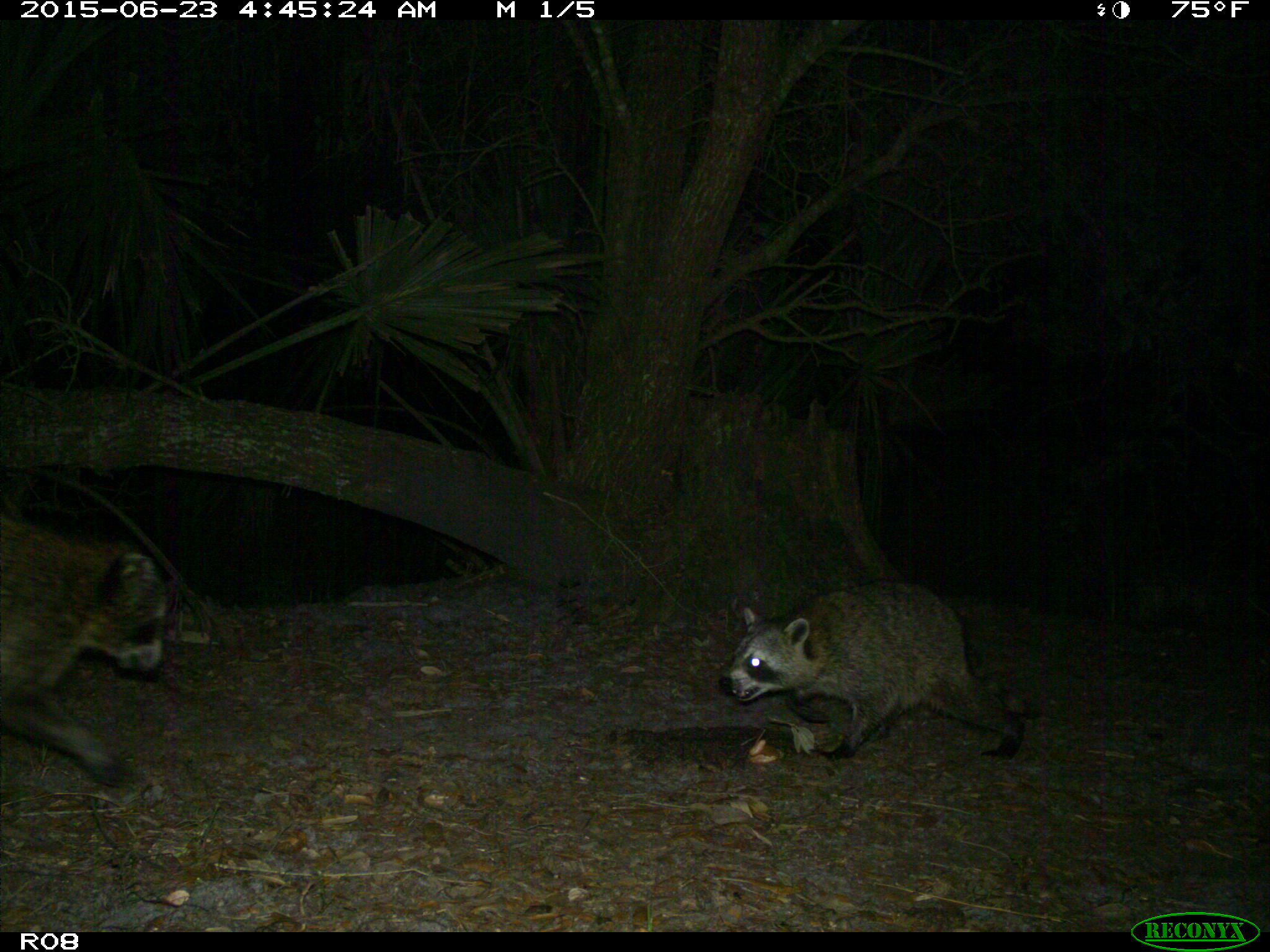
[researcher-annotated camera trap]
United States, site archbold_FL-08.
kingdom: Animalia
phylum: Chordata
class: Mammalia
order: Carnivora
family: Procyonidae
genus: Procyon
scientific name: Procyon lotor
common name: common raccoon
Procyon lotor (common raccoon).